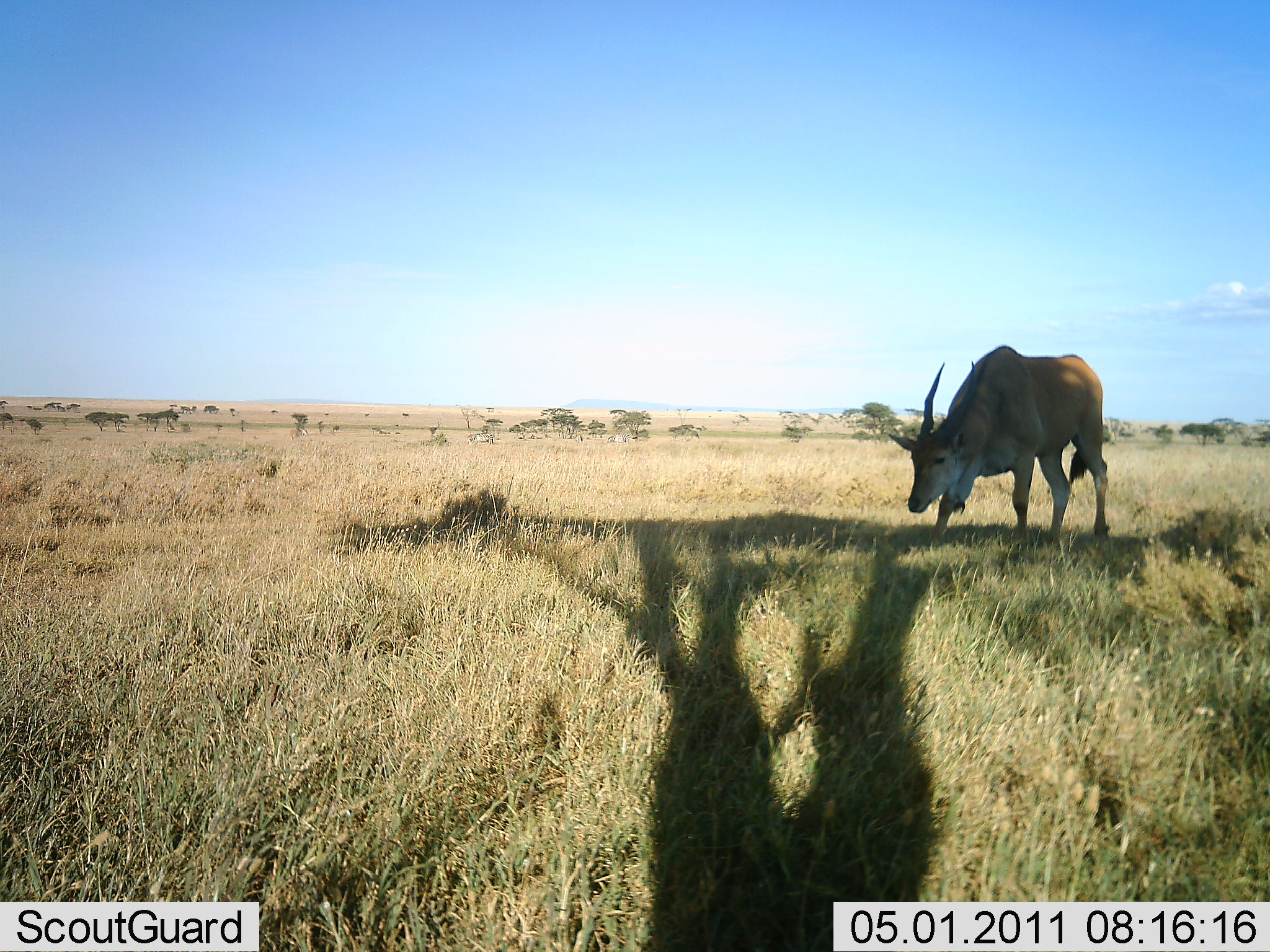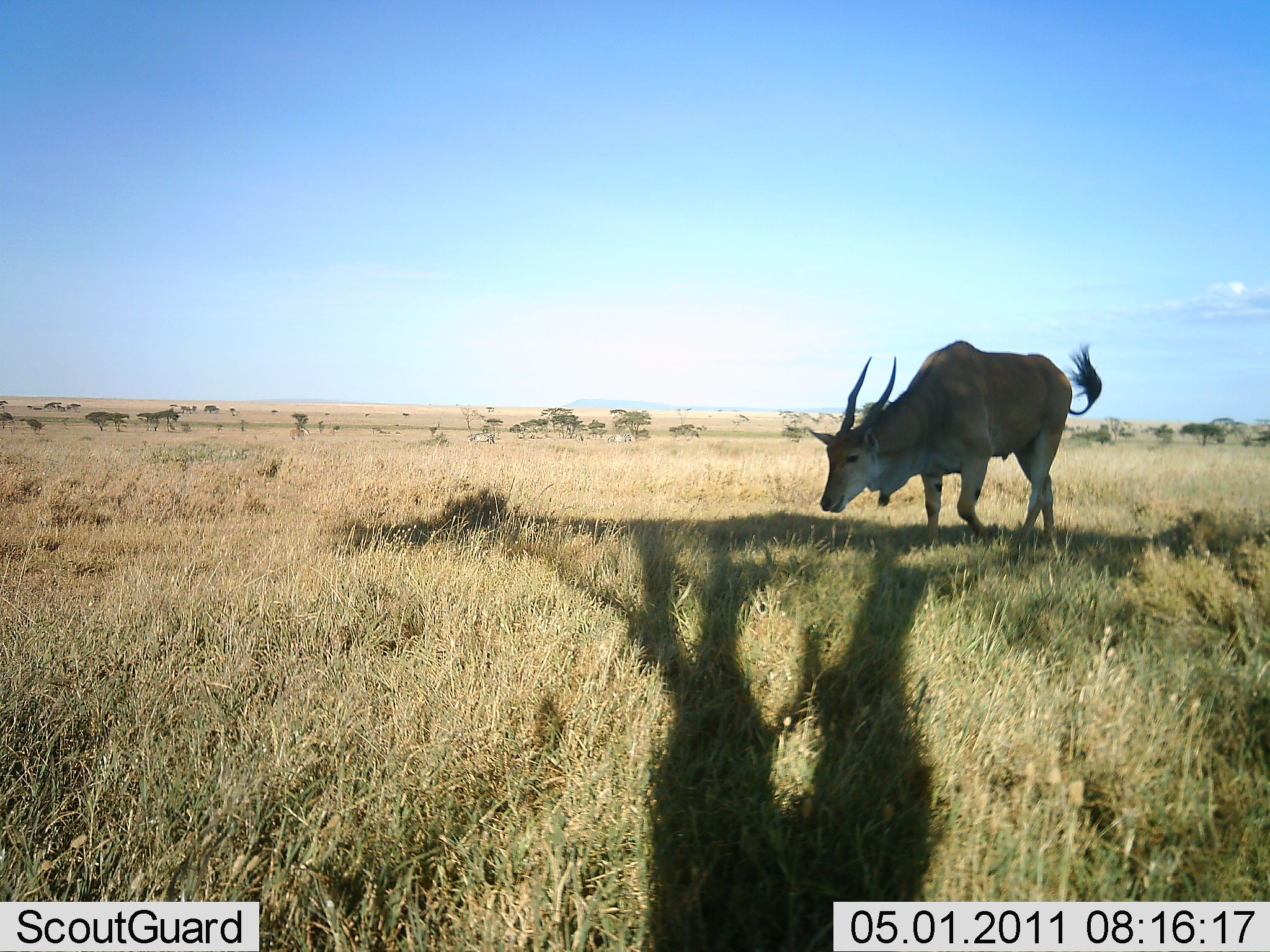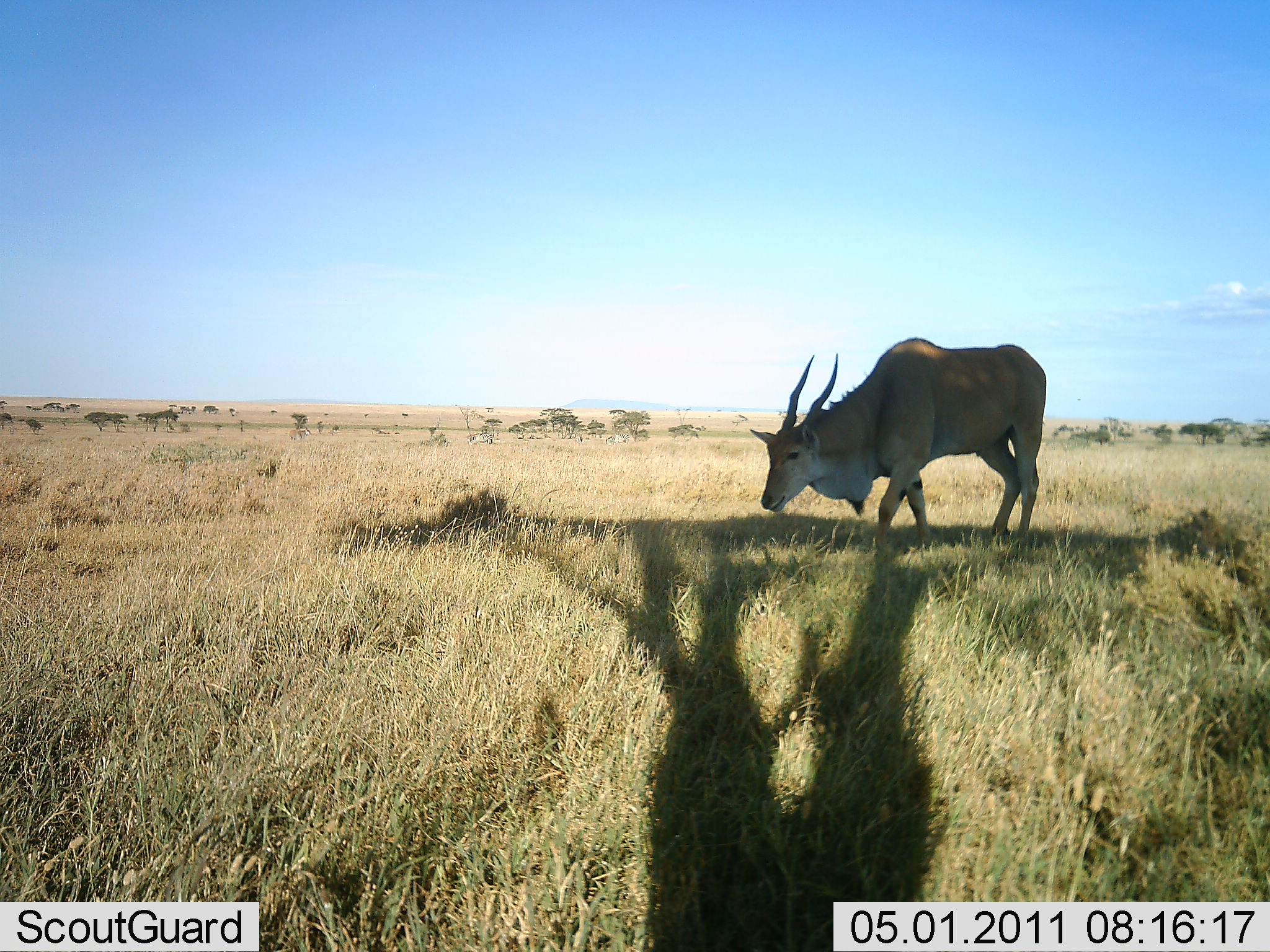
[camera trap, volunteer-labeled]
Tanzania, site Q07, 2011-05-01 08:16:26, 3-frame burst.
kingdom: Animalia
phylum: Chordata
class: Mammalia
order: Artiodactyla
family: Bovidae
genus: Tragelaphus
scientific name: Tragelaphus oryx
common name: eland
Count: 1.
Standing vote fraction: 0%.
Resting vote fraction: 0%.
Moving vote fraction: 82%.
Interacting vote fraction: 0%.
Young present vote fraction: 0%.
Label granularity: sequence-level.